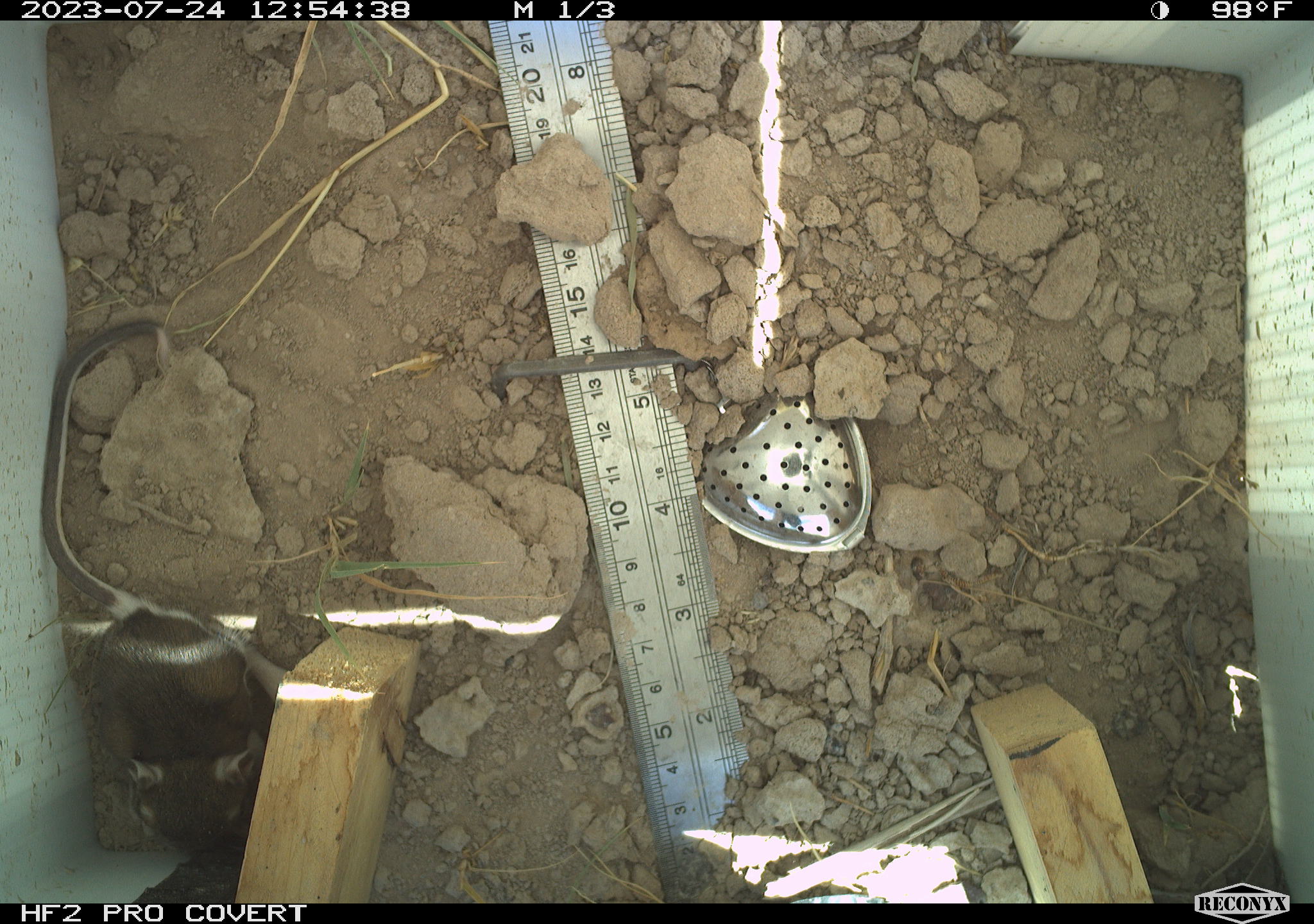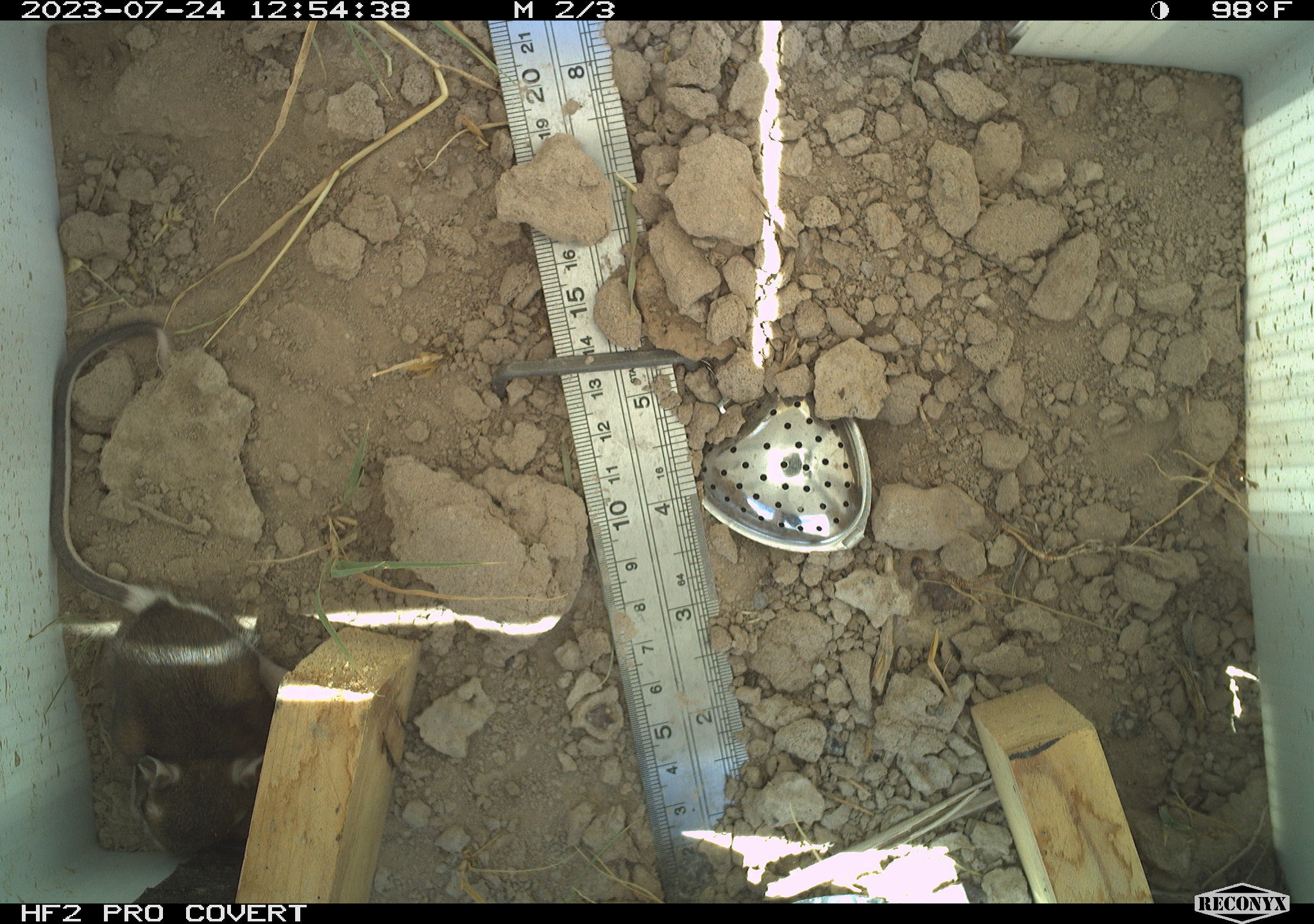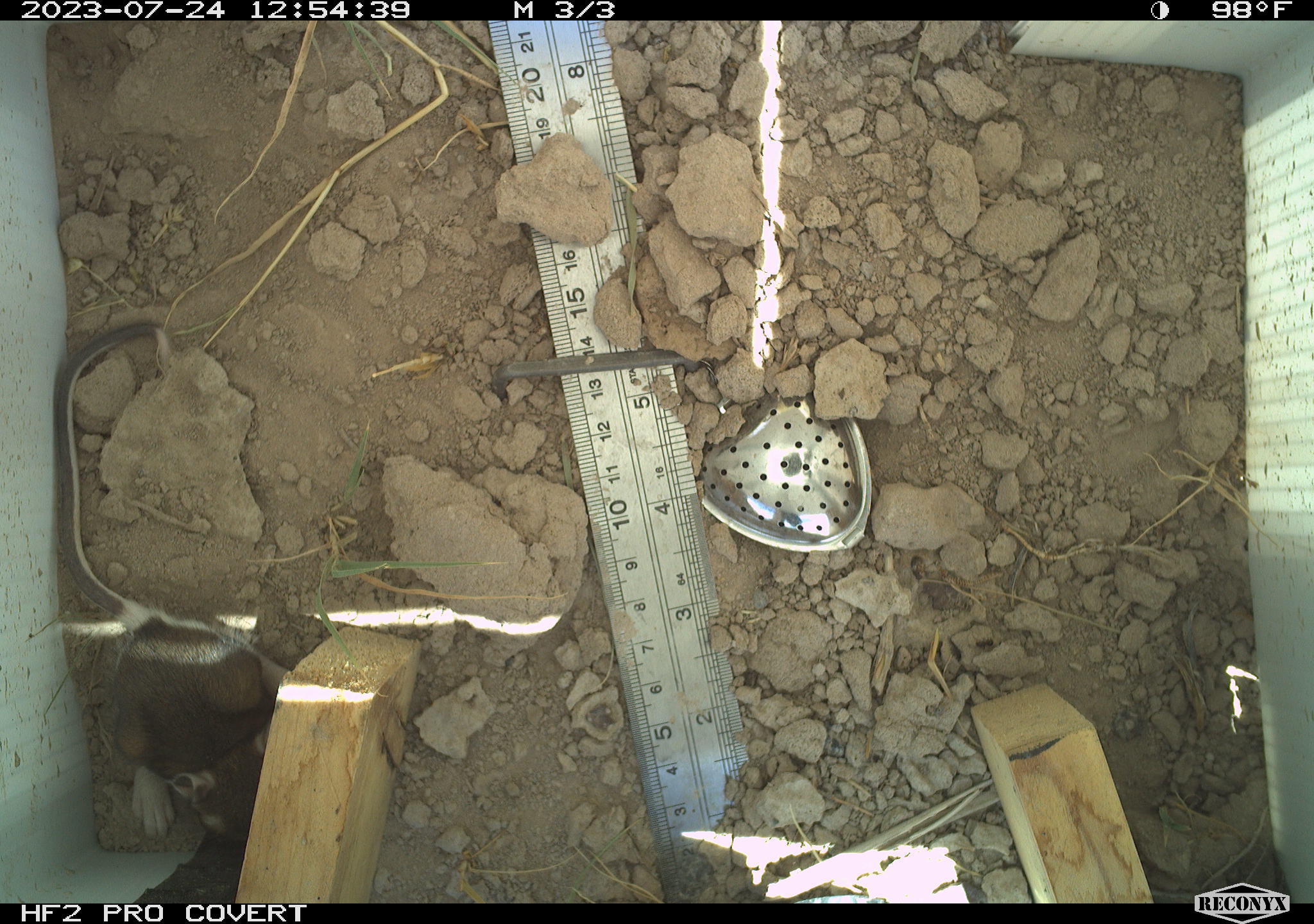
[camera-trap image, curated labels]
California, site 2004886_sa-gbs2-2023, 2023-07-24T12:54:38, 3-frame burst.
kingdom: Animalia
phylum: Chordata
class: Mammalia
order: Rodentia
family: Heteromyidae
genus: Dipodomys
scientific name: Dipodomys ordii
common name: ord's kangaroo rat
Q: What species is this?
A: Ord's kangaroo rat (Dipodomys ordii).